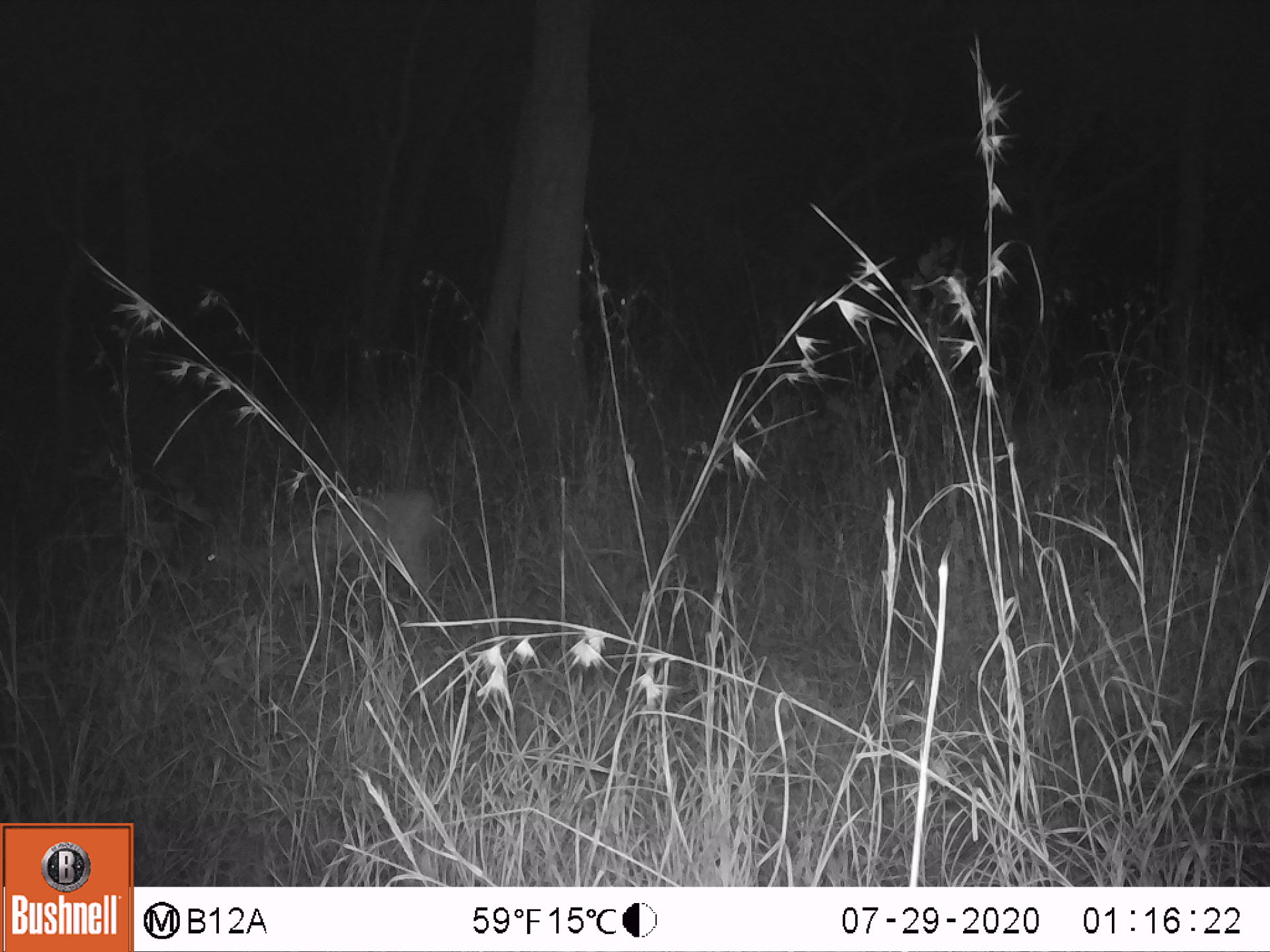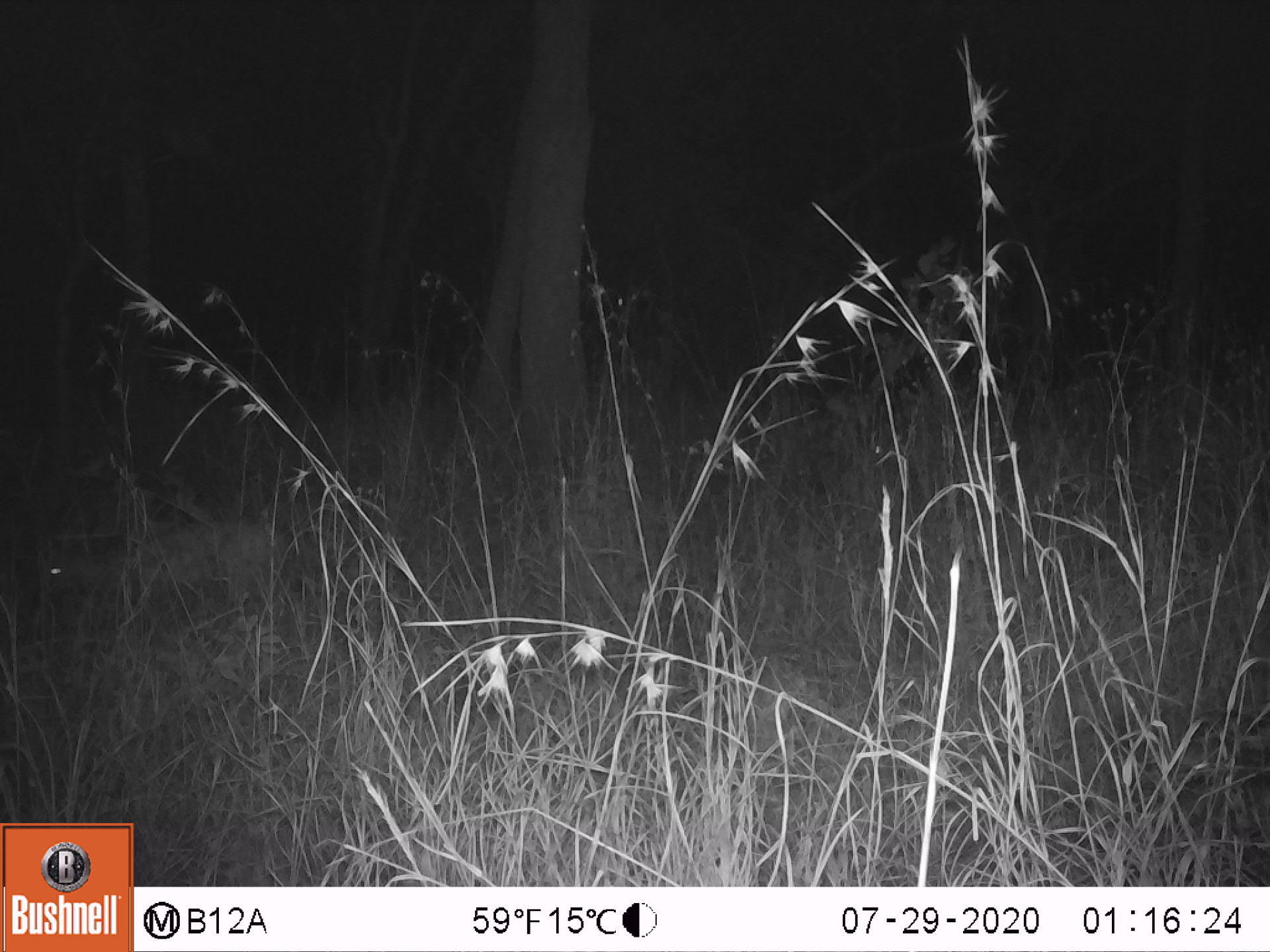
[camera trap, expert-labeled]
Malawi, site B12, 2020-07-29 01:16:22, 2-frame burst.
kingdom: Animalia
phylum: Chordata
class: Mammalia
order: Artiodactyla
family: Bovidae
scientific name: Antilopinae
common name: small antelope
Small antelope (Antilopinae), count 1.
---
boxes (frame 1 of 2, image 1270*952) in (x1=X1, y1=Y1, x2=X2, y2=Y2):
small antelope: (x1=204, y1=488, x2=440, y2=619)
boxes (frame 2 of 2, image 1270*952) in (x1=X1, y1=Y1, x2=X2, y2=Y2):
small antelope: (x1=35, y1=516, x2=271, y2=626)